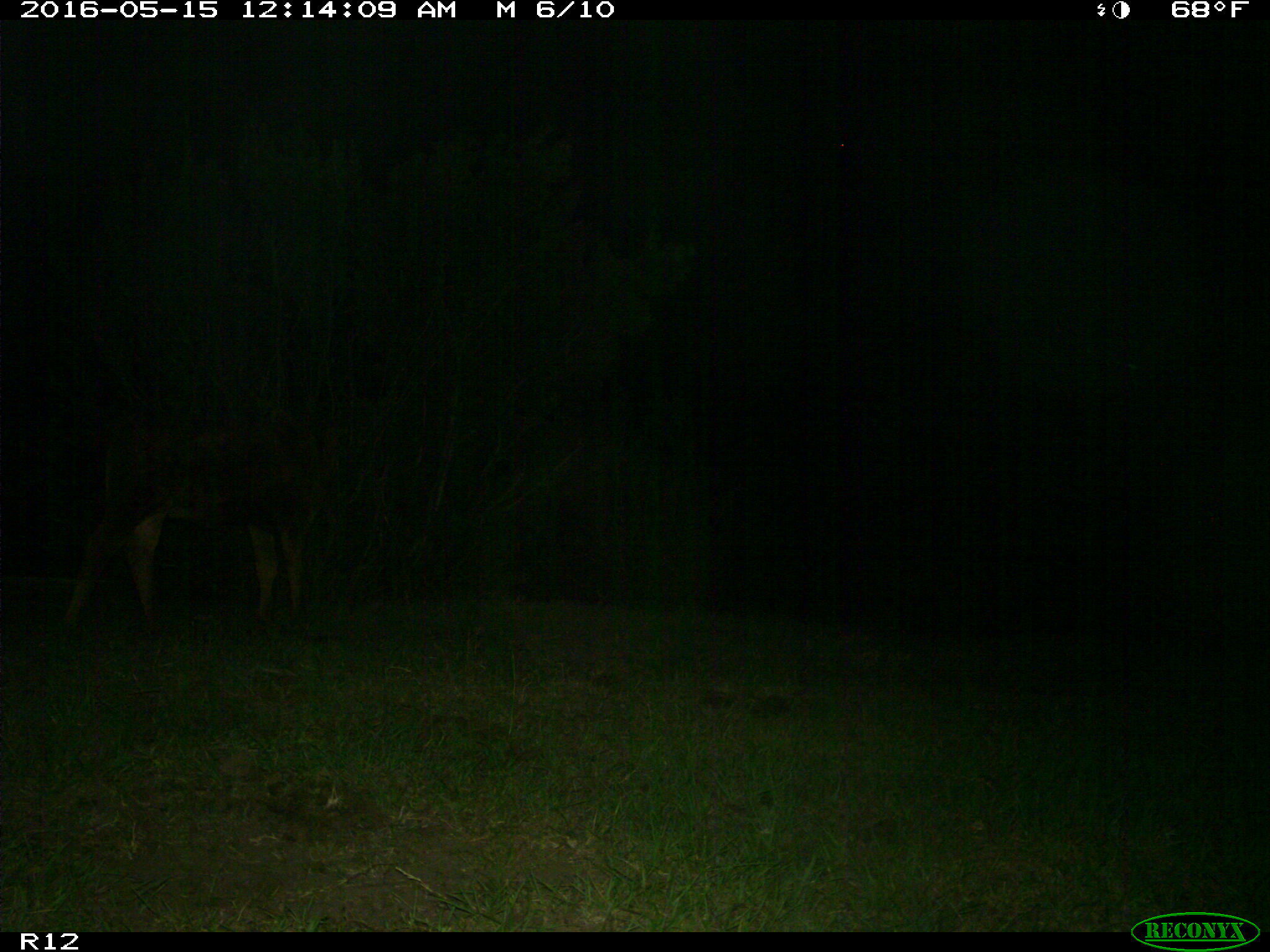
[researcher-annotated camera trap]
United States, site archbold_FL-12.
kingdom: Animalia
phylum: Chordata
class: Mammalia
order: Artiodactyla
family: Bovidae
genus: Bos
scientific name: Bos taurus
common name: domestic cow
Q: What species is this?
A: Bos taurus (domestic cow).